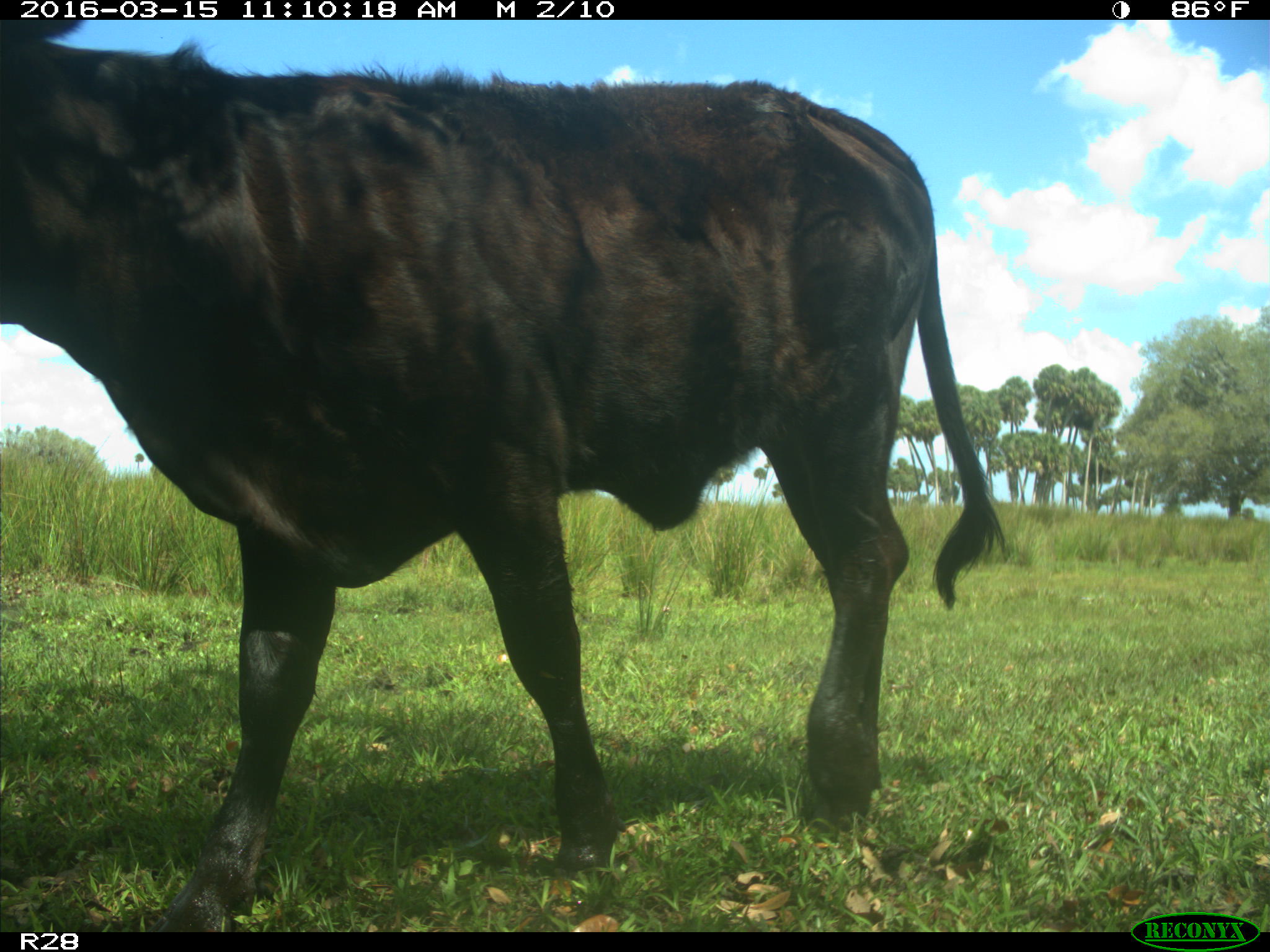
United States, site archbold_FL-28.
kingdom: Animalia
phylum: Chordata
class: Mammalia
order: Artiodactyla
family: Bovidae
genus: Bos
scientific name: Bos taurus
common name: domestic cow